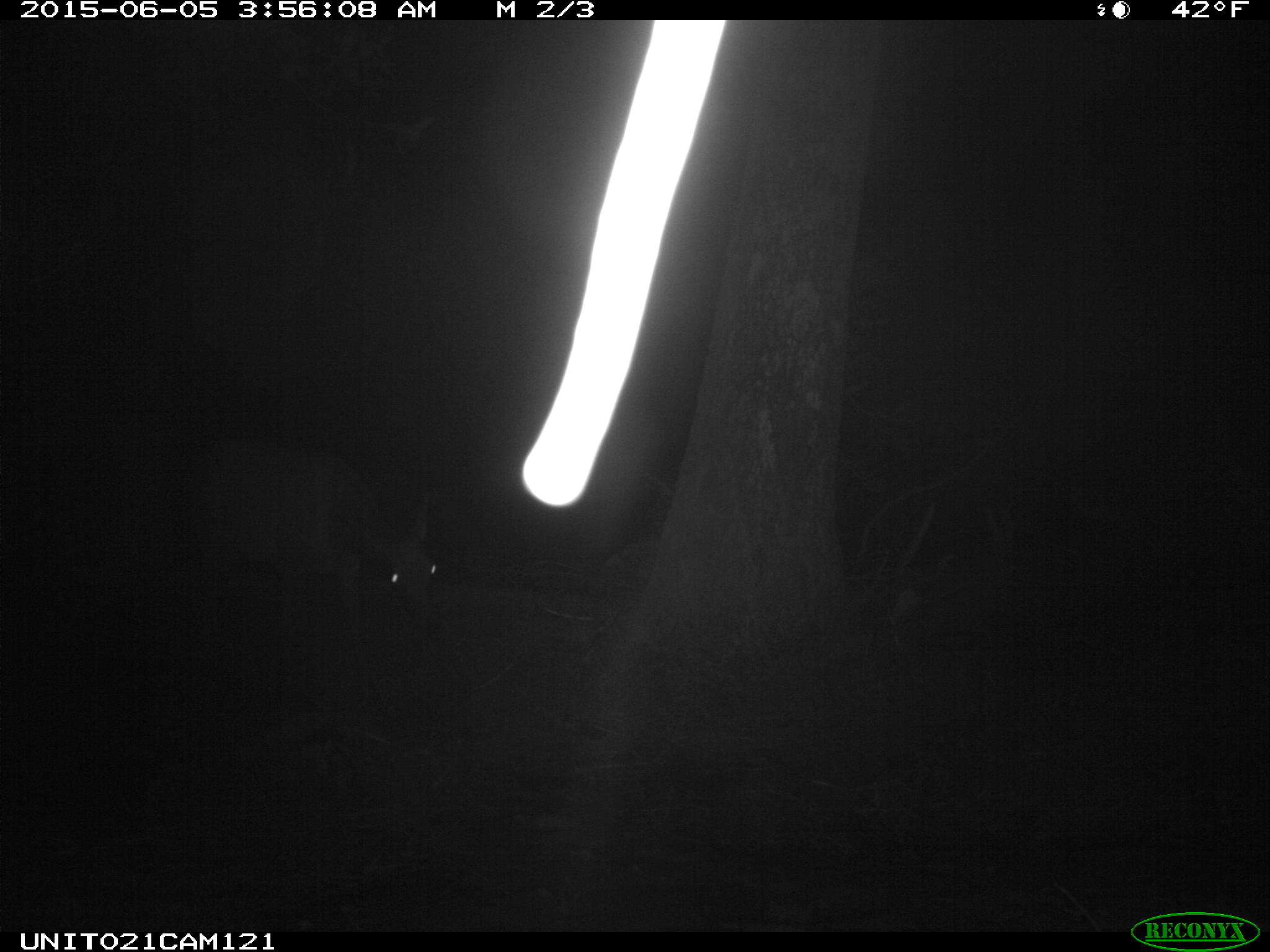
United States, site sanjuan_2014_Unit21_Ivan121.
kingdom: Animalia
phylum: Chordata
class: Mammalia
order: Artiodactyla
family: Cervidae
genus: Cervus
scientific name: Cervus elaphus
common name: red deer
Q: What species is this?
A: Cervus elaphus (red deer).